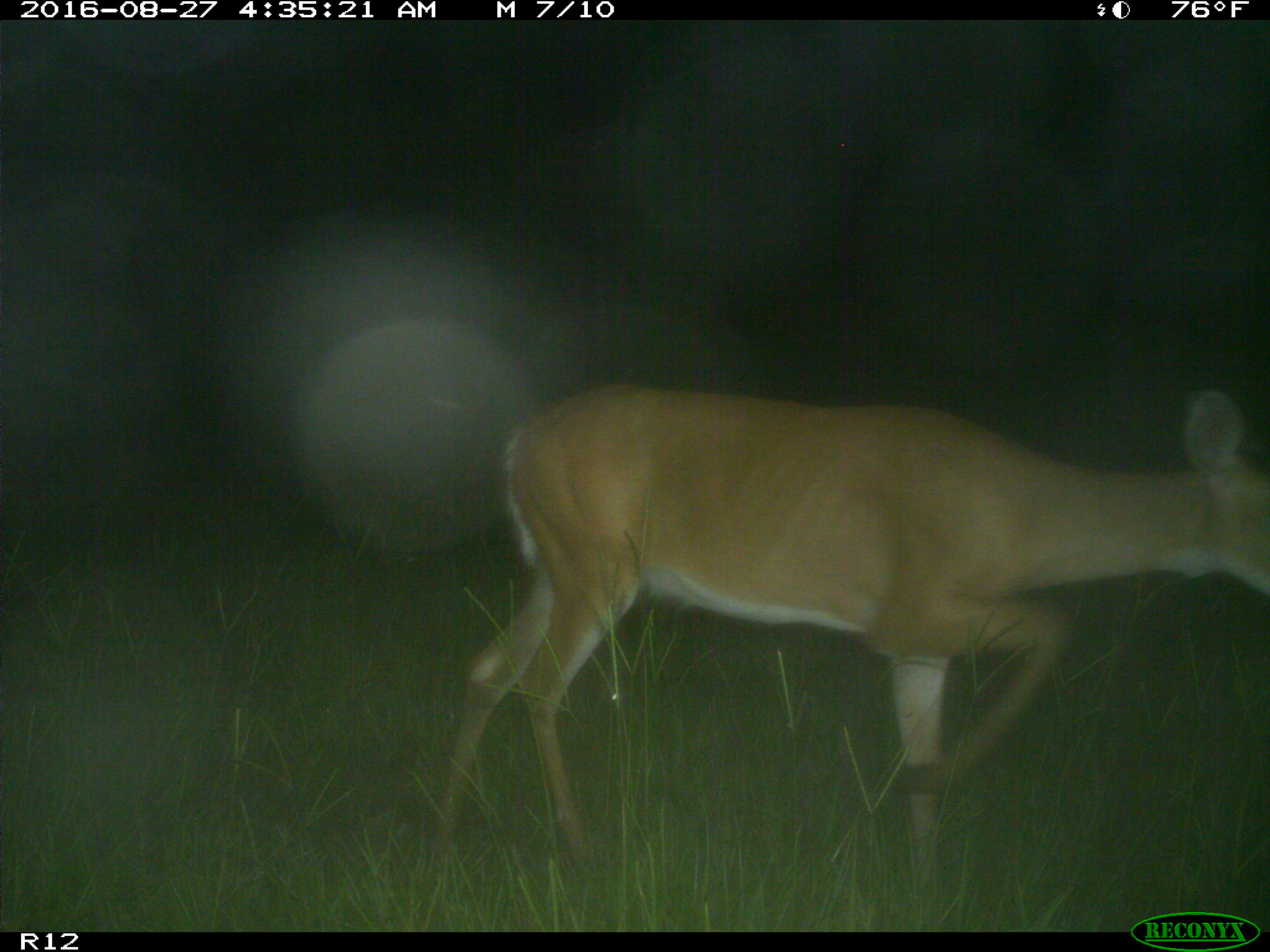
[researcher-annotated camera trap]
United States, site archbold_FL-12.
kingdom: Animalia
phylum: Chordata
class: Mammalia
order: Artiodactyla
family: Cervidae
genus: Odocoileus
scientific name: Odocoileus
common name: deer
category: unidentified deer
Unidentified deer (deer) (Odocoileus).